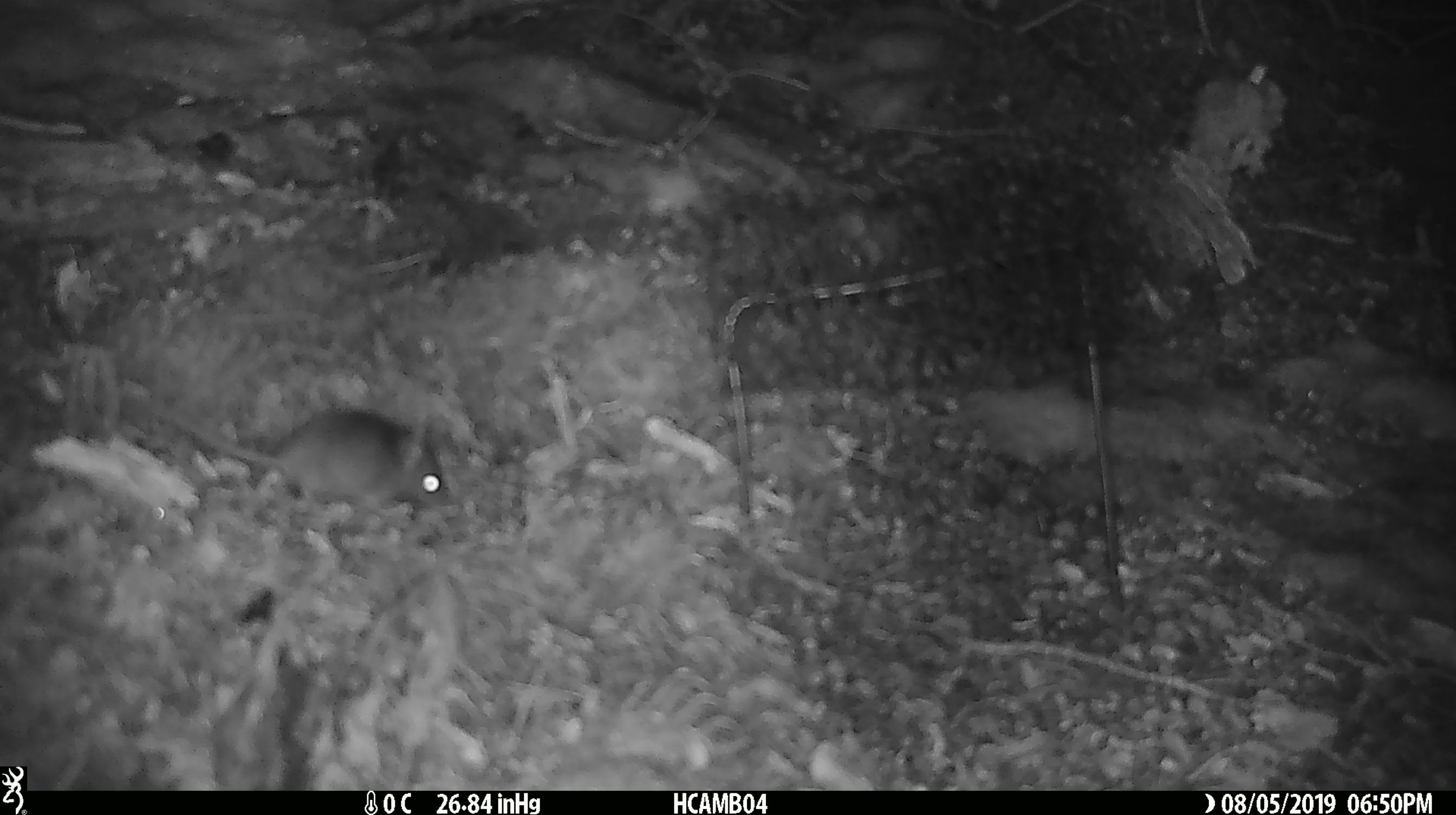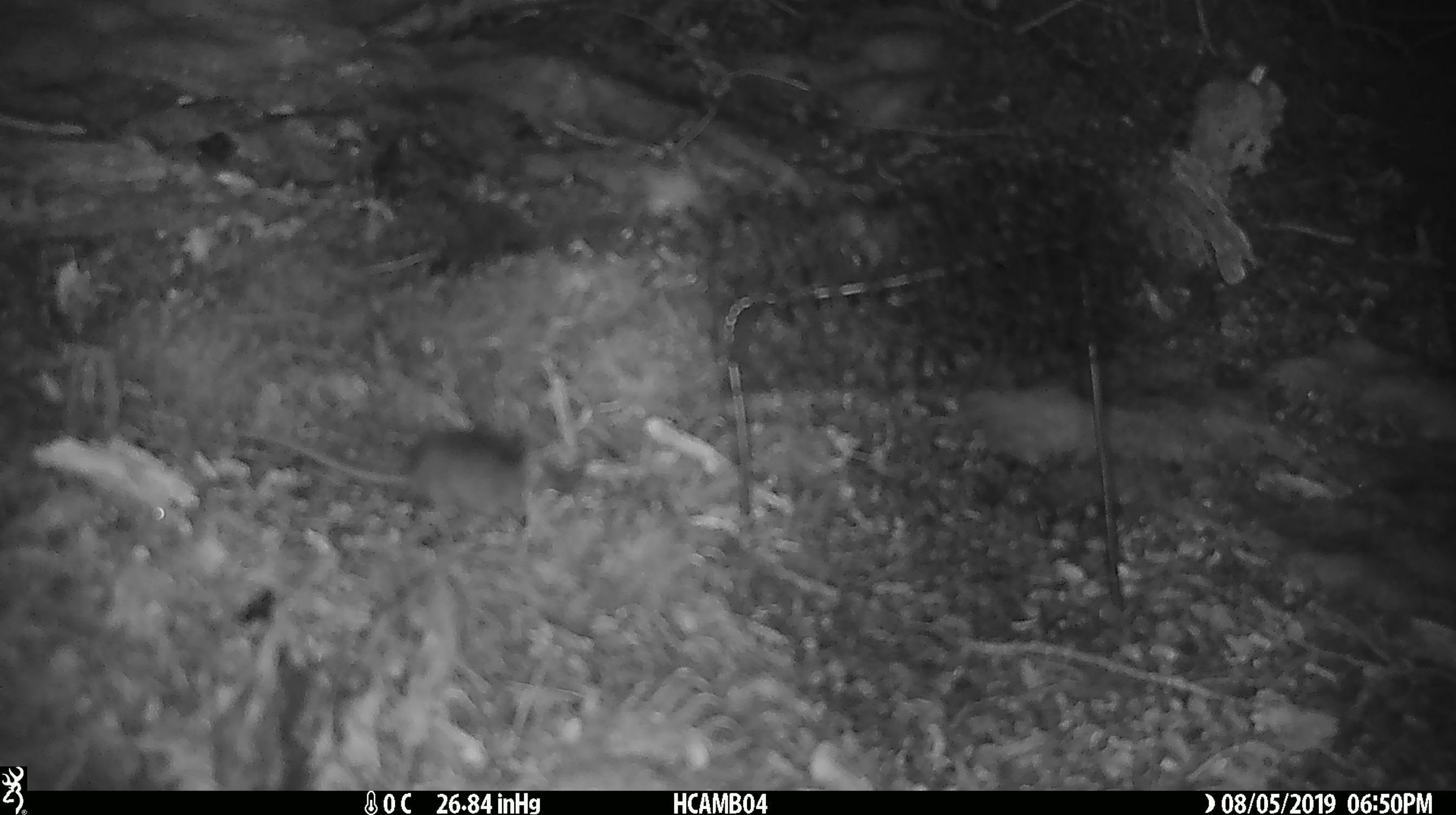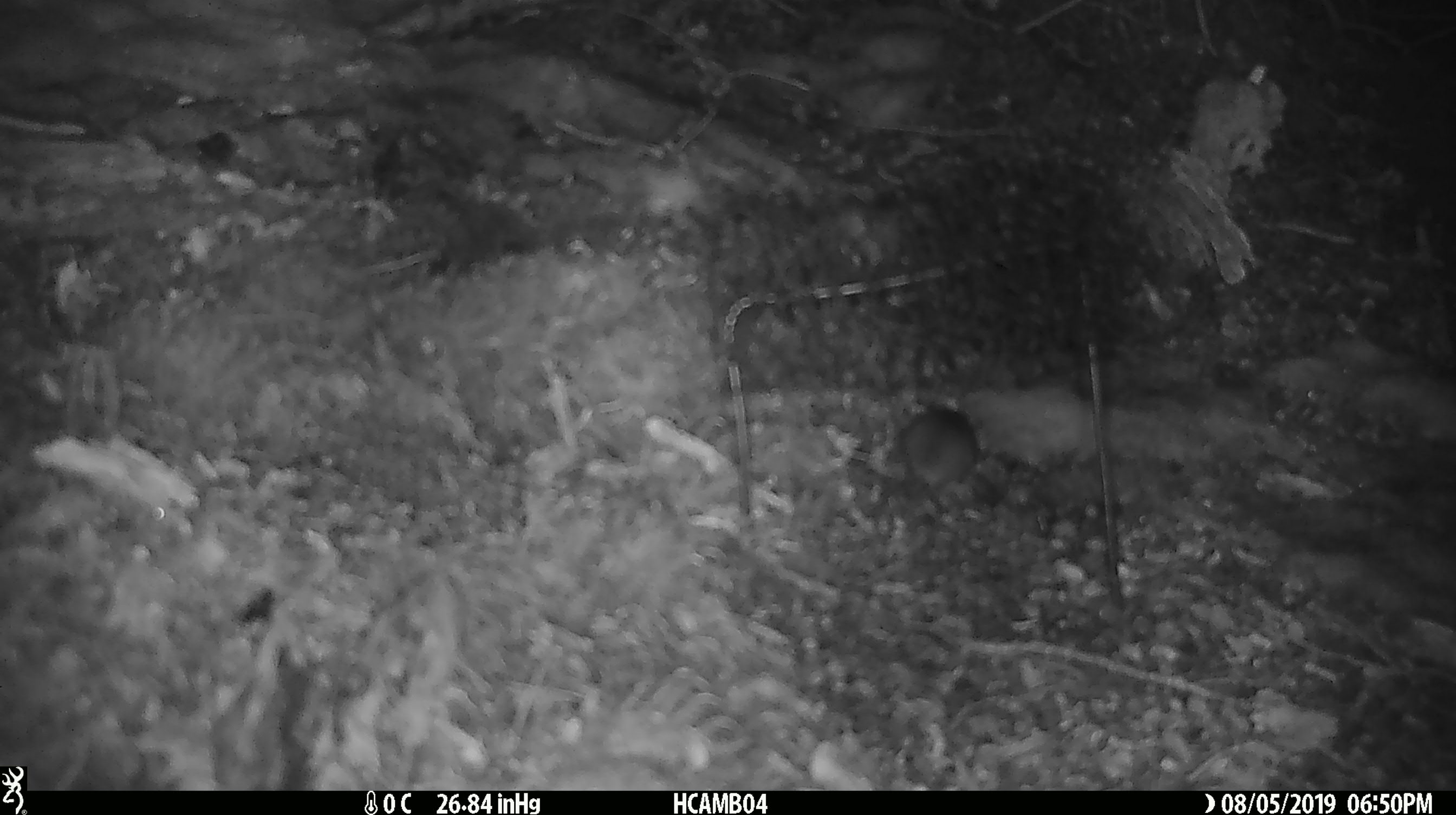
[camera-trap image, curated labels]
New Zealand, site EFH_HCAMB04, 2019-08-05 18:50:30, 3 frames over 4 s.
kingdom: Animalia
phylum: Chordata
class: Mammalia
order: Rodentia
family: Muridae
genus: Mus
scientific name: Mus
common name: mouse